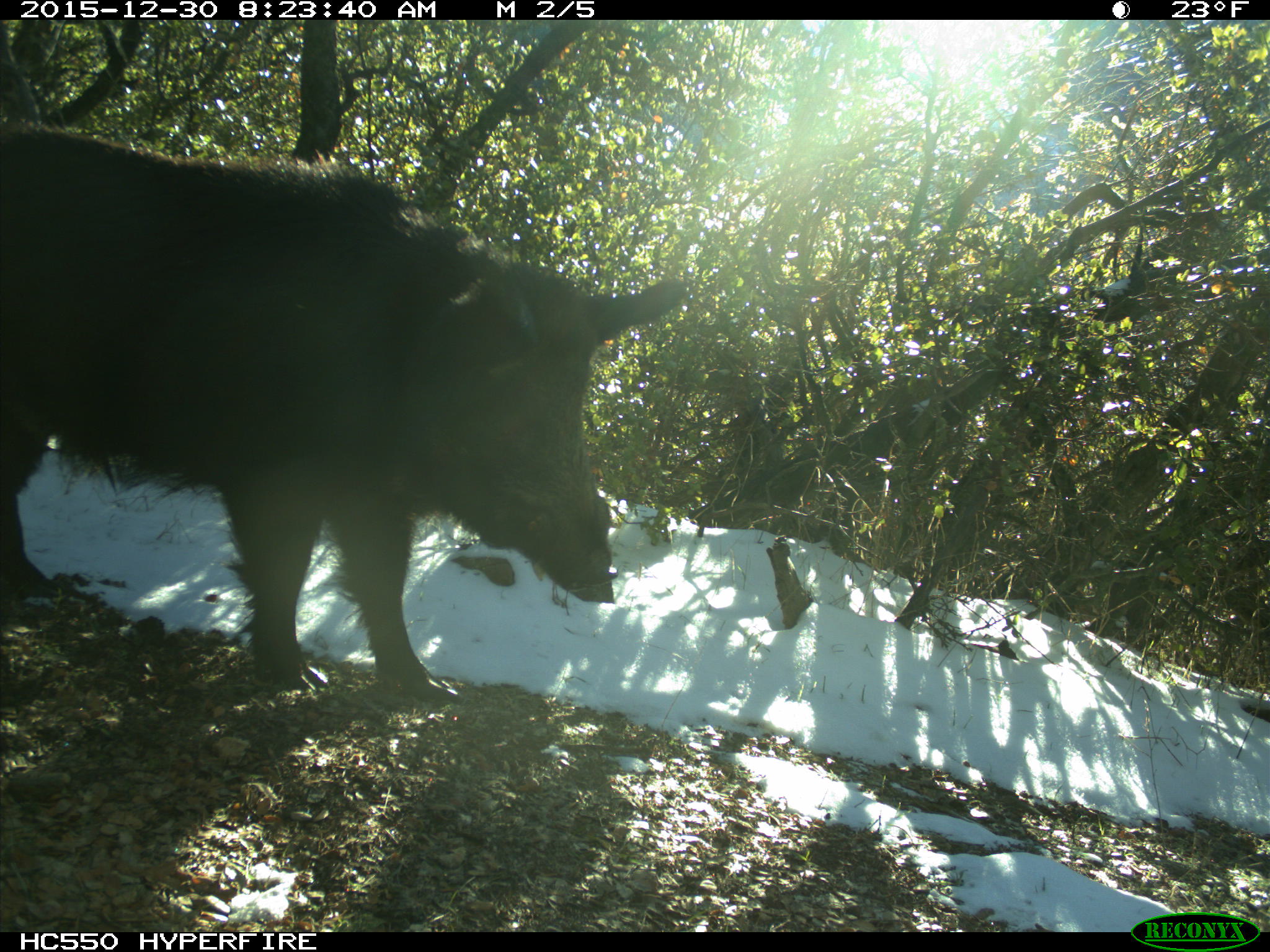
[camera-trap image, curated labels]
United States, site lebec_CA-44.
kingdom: Animalia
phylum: Chordata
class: Mammalia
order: Artiodactyla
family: Suidae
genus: Sus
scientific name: Sus scrofa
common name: wild boar